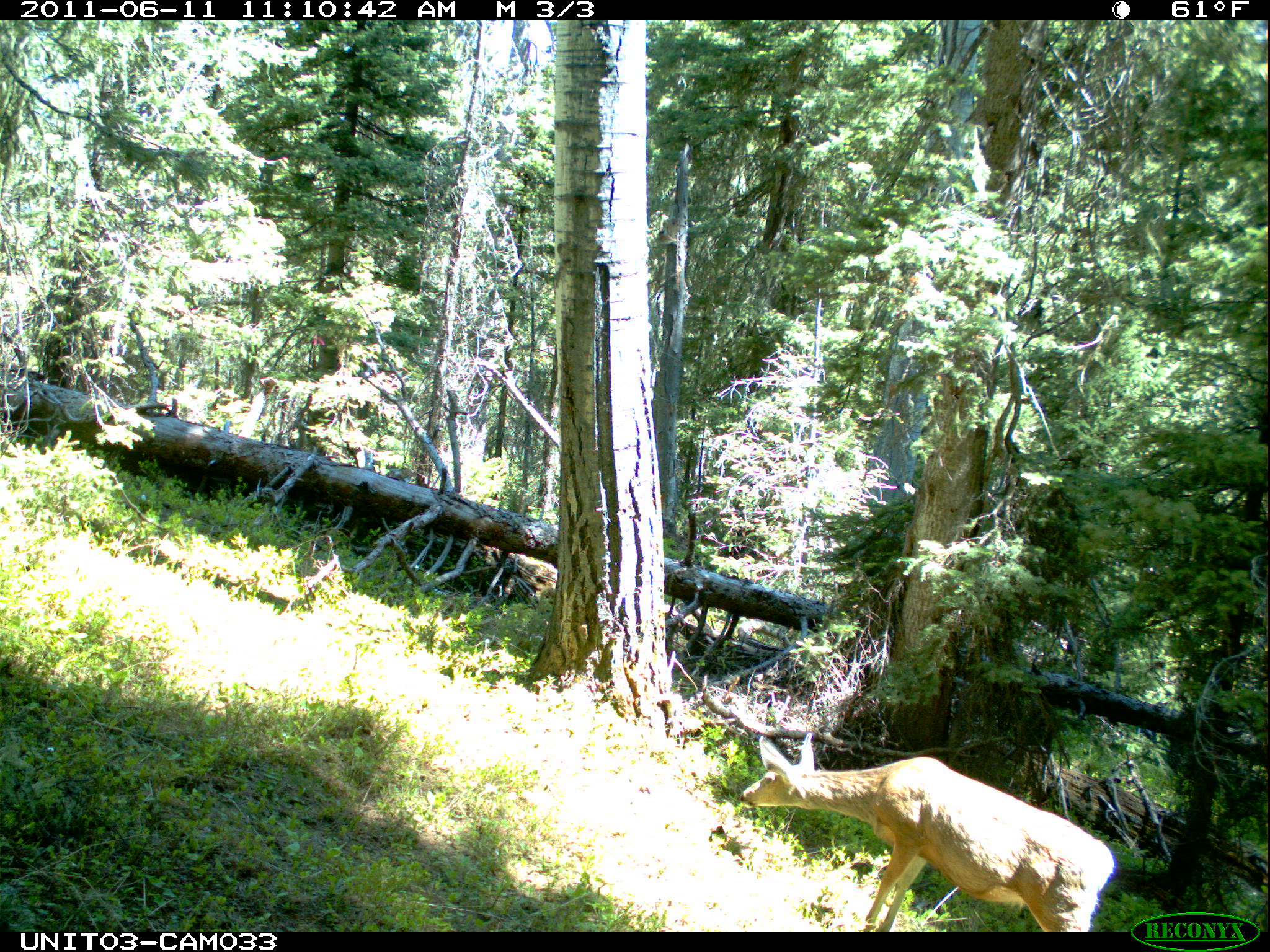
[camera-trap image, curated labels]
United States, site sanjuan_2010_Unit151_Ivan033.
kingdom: Animalia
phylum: Chordata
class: Mammalia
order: Artiodactyla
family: Cervidae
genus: Odocoileus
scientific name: Odocoileus hemionus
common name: mule deer